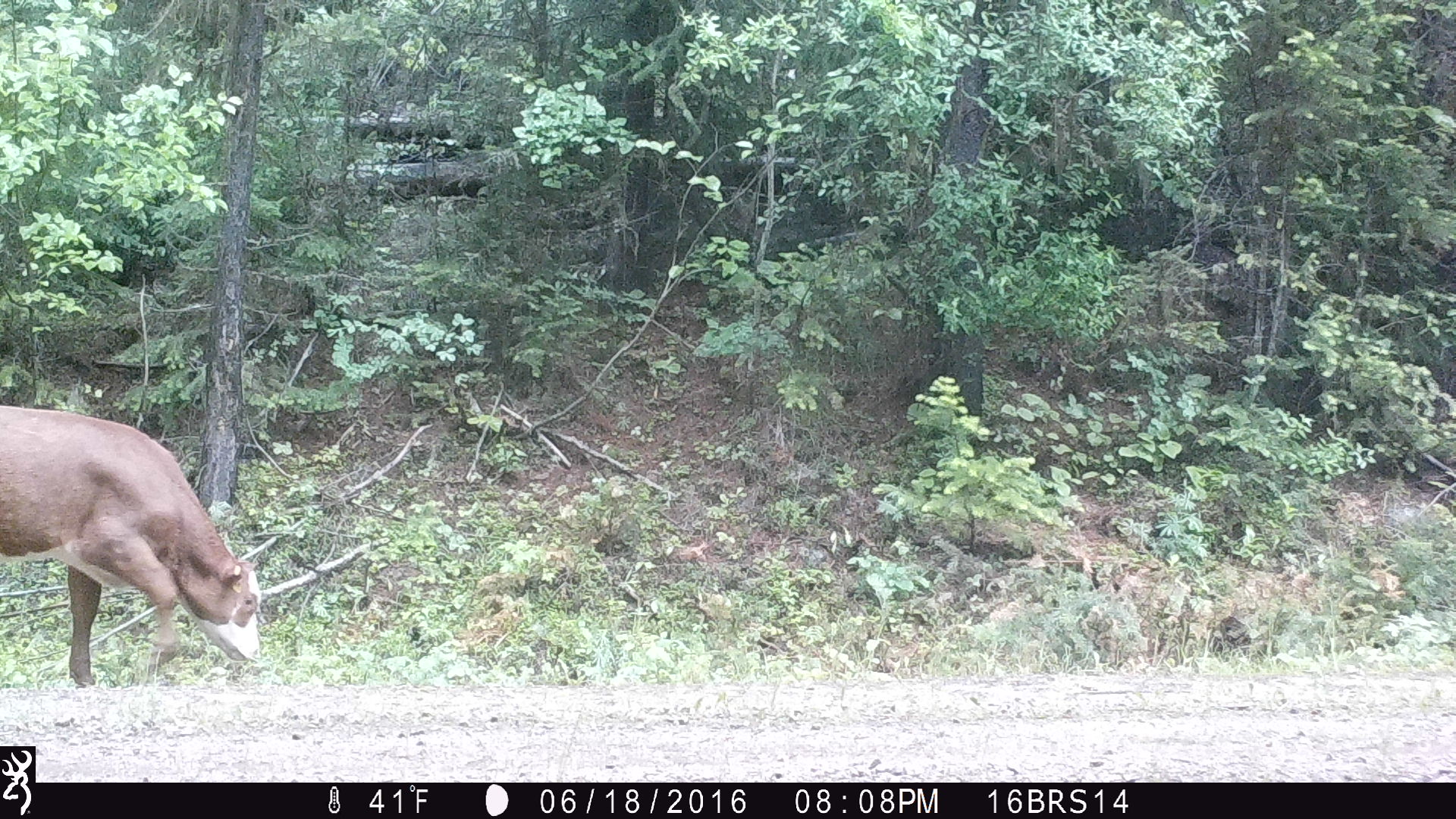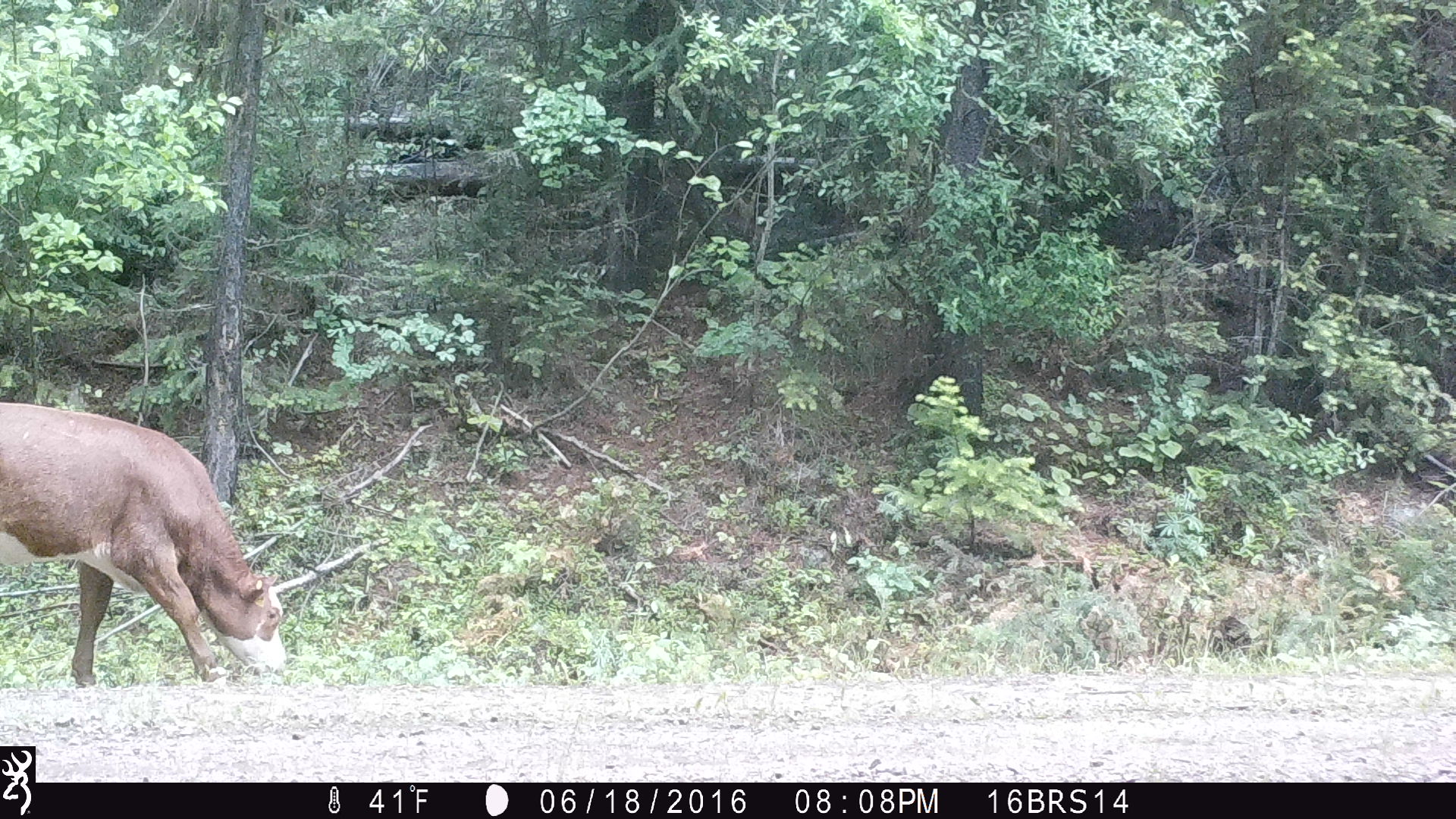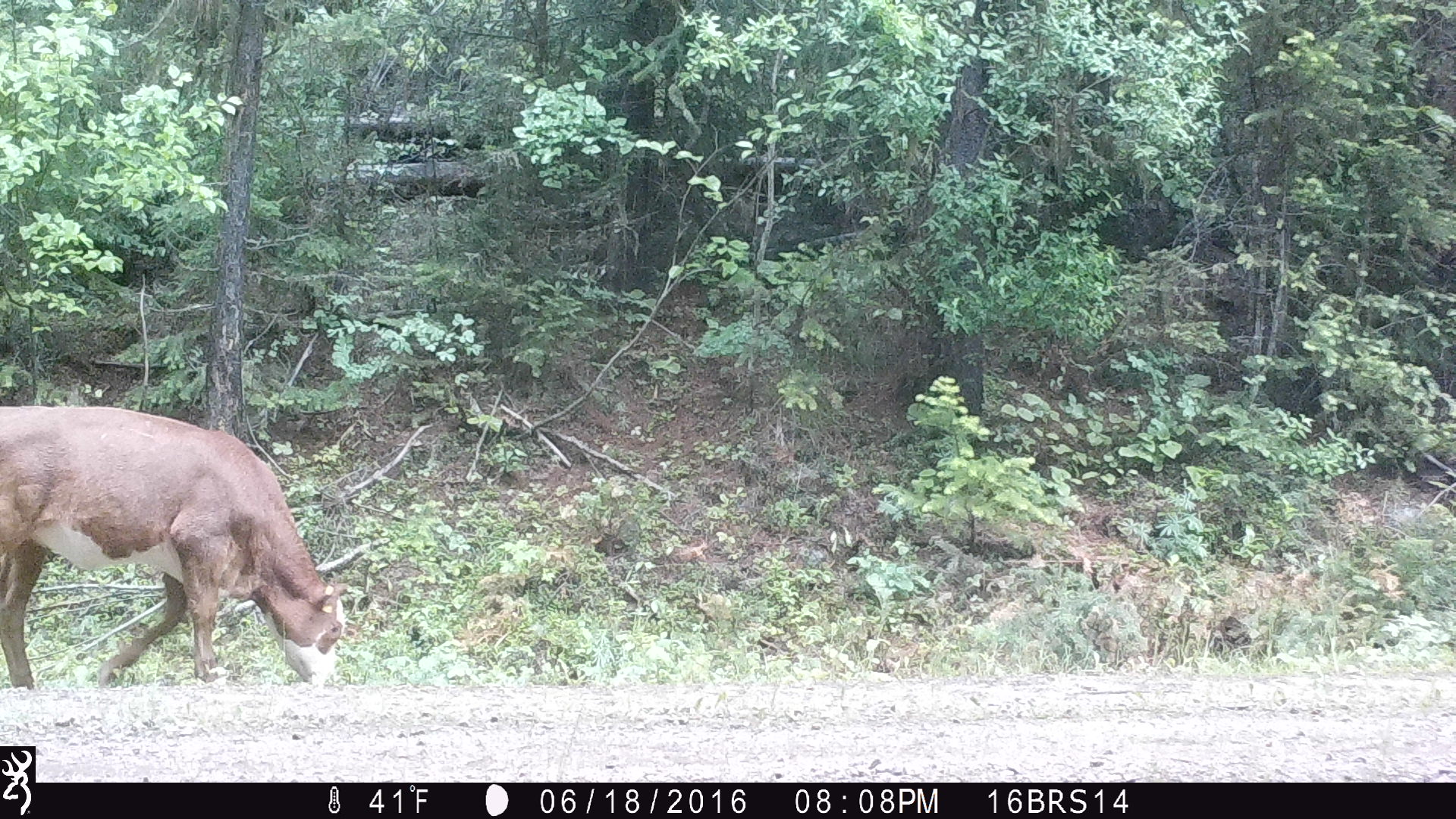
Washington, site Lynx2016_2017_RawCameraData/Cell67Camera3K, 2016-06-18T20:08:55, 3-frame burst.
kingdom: Animalia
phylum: Chordata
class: Mammalia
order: Artiodactyla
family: Bovidae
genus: Bos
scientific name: Bos taurus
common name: domestic cattle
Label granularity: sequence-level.